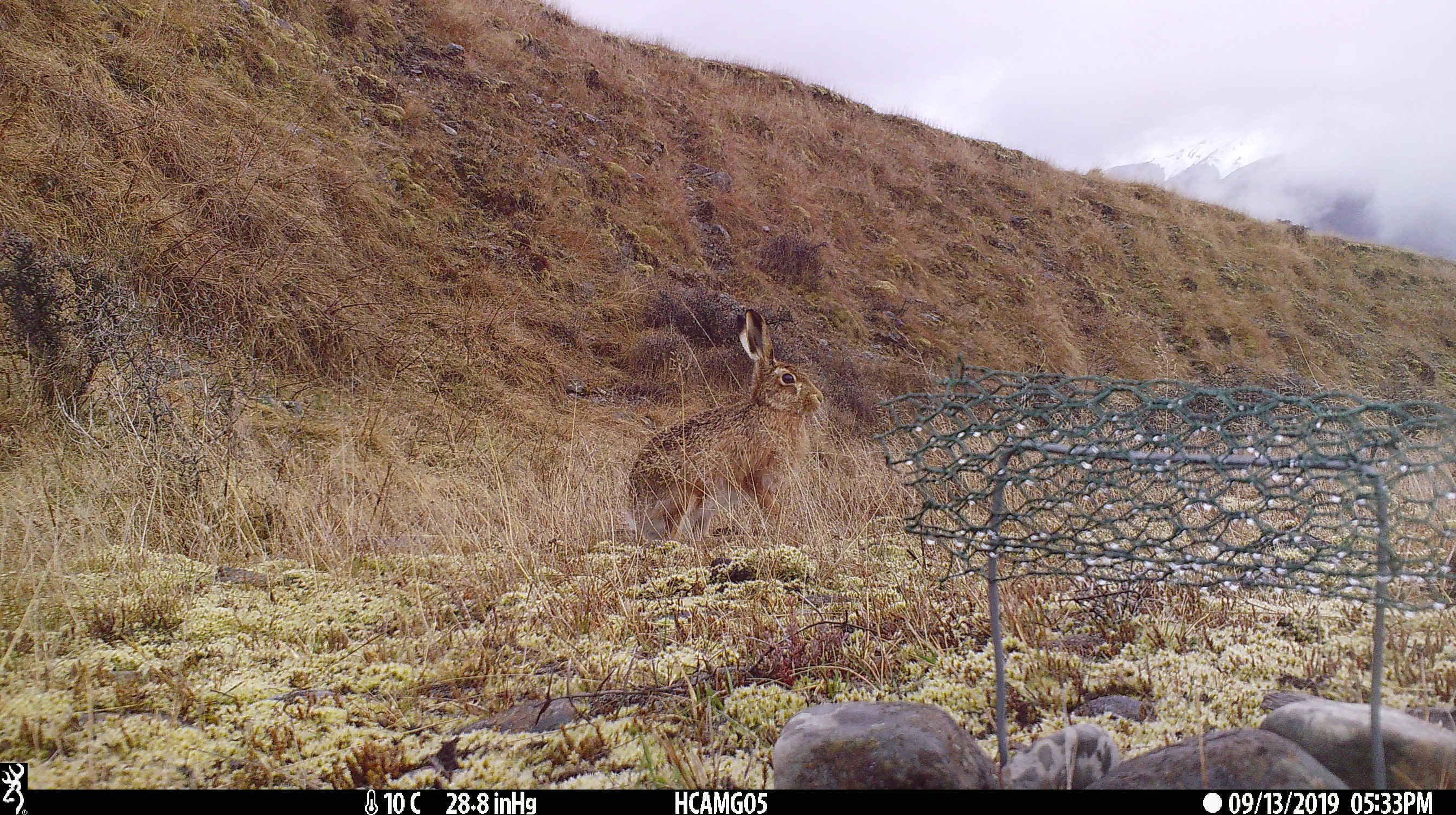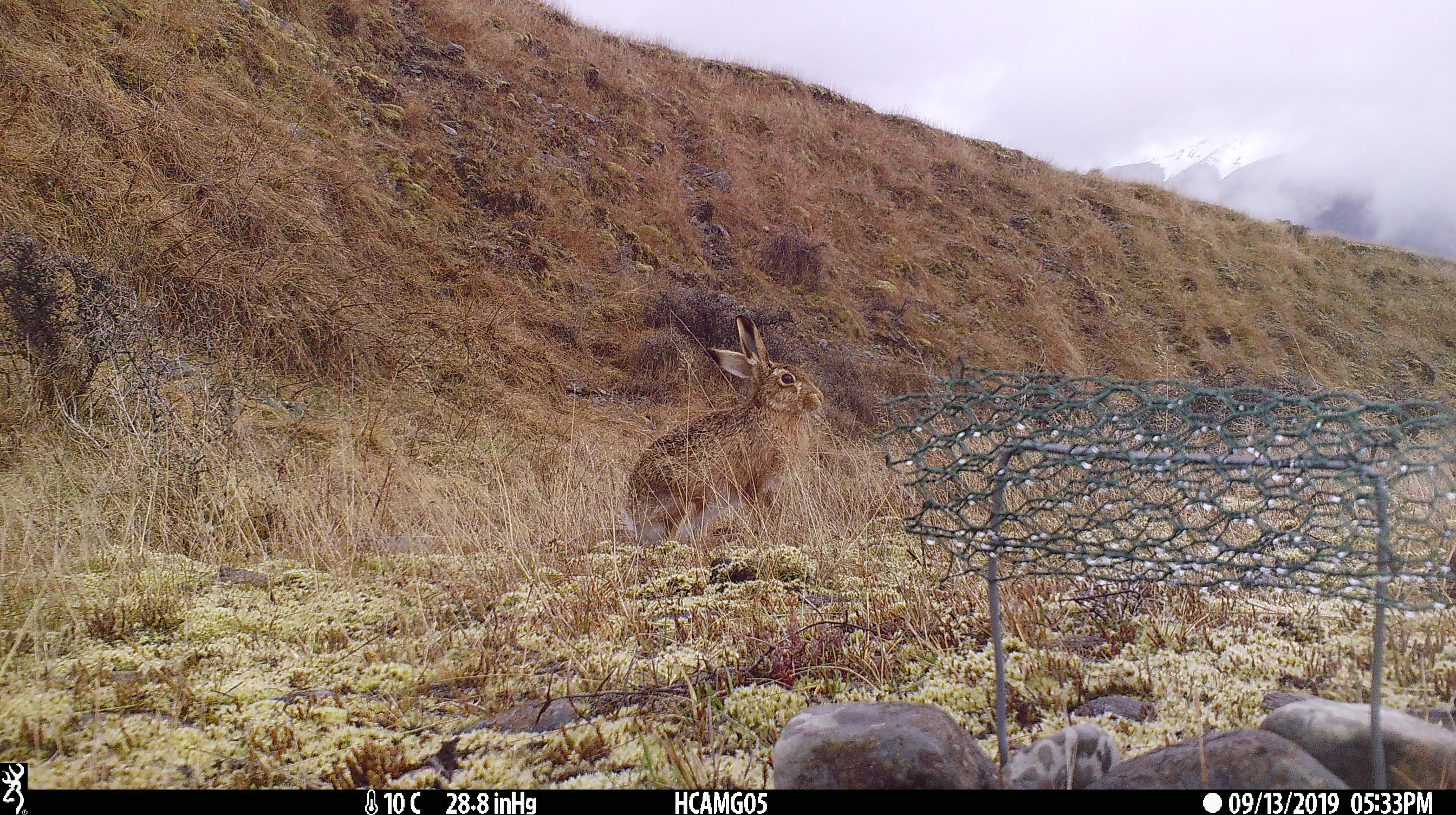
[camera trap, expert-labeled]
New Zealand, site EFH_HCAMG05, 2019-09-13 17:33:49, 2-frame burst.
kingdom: Animalia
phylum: Chordata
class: Mammalia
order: Lagomorpha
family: Leporidae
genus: Lepus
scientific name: Lepus europaeus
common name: brown hare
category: hare